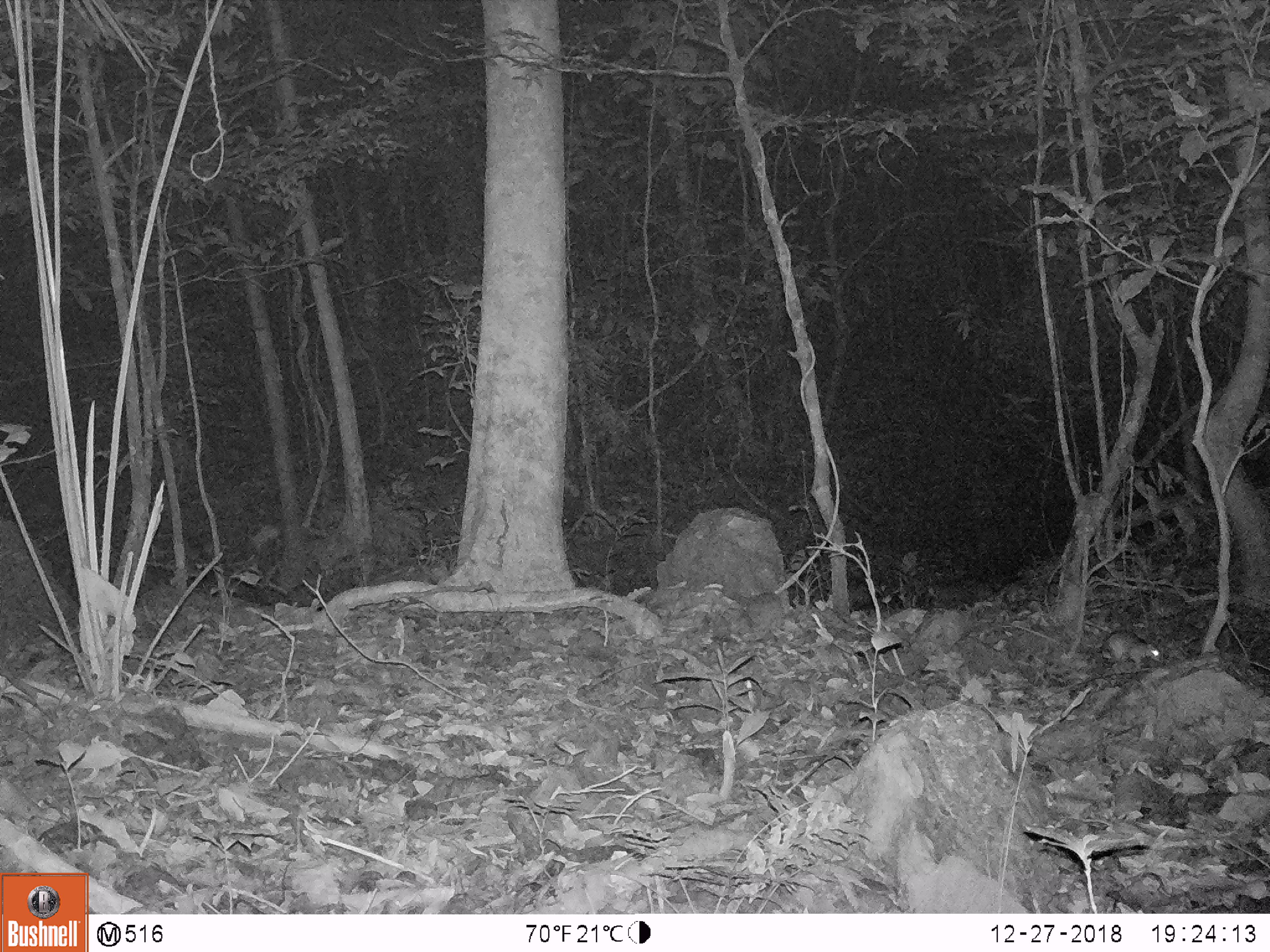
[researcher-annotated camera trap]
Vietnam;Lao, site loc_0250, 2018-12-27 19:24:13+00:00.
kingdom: Animalia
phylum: Chordata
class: Mammalia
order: Rodentia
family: Muridae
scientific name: Muridae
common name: old-world mice and rats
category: unidentified murid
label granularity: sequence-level